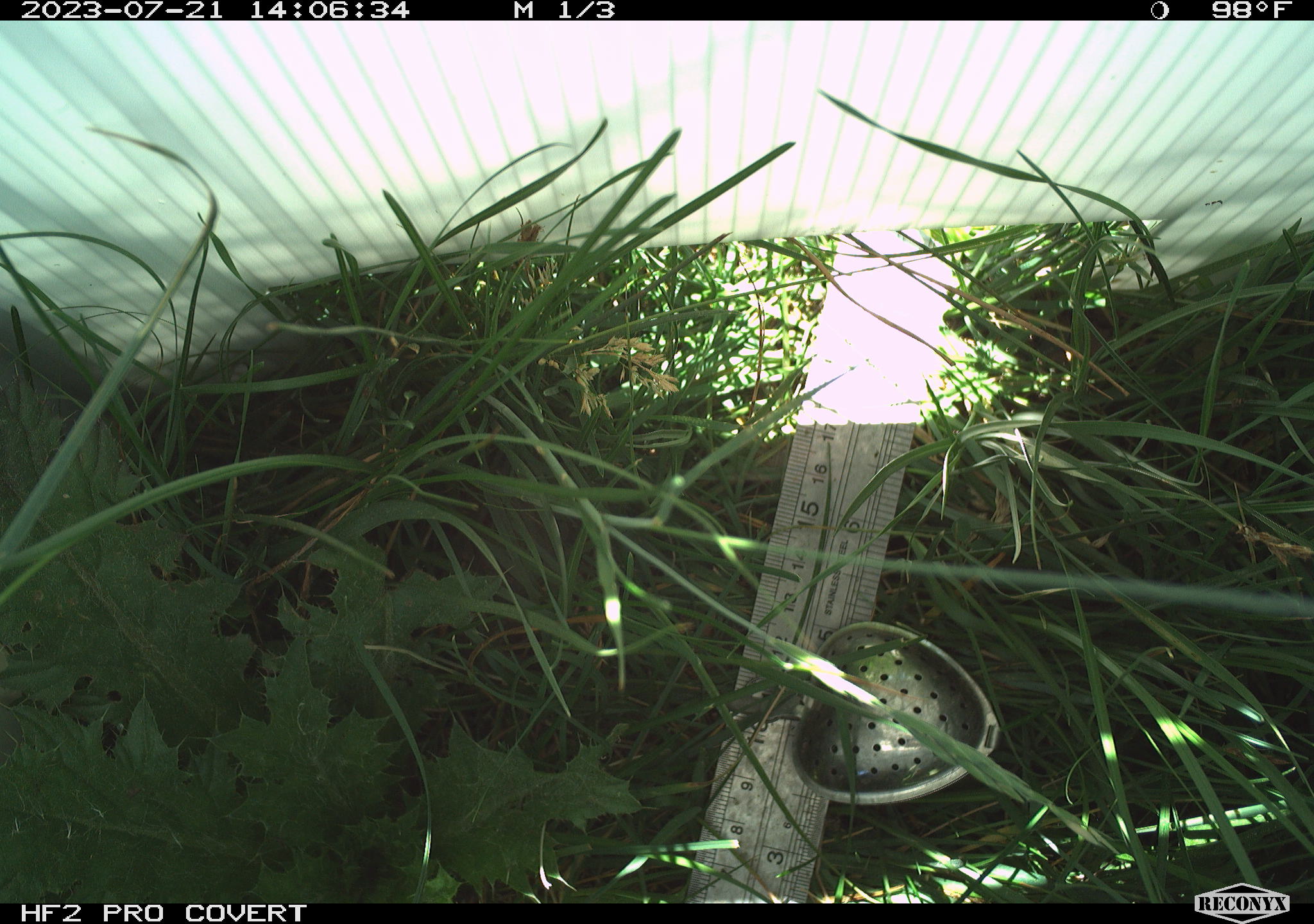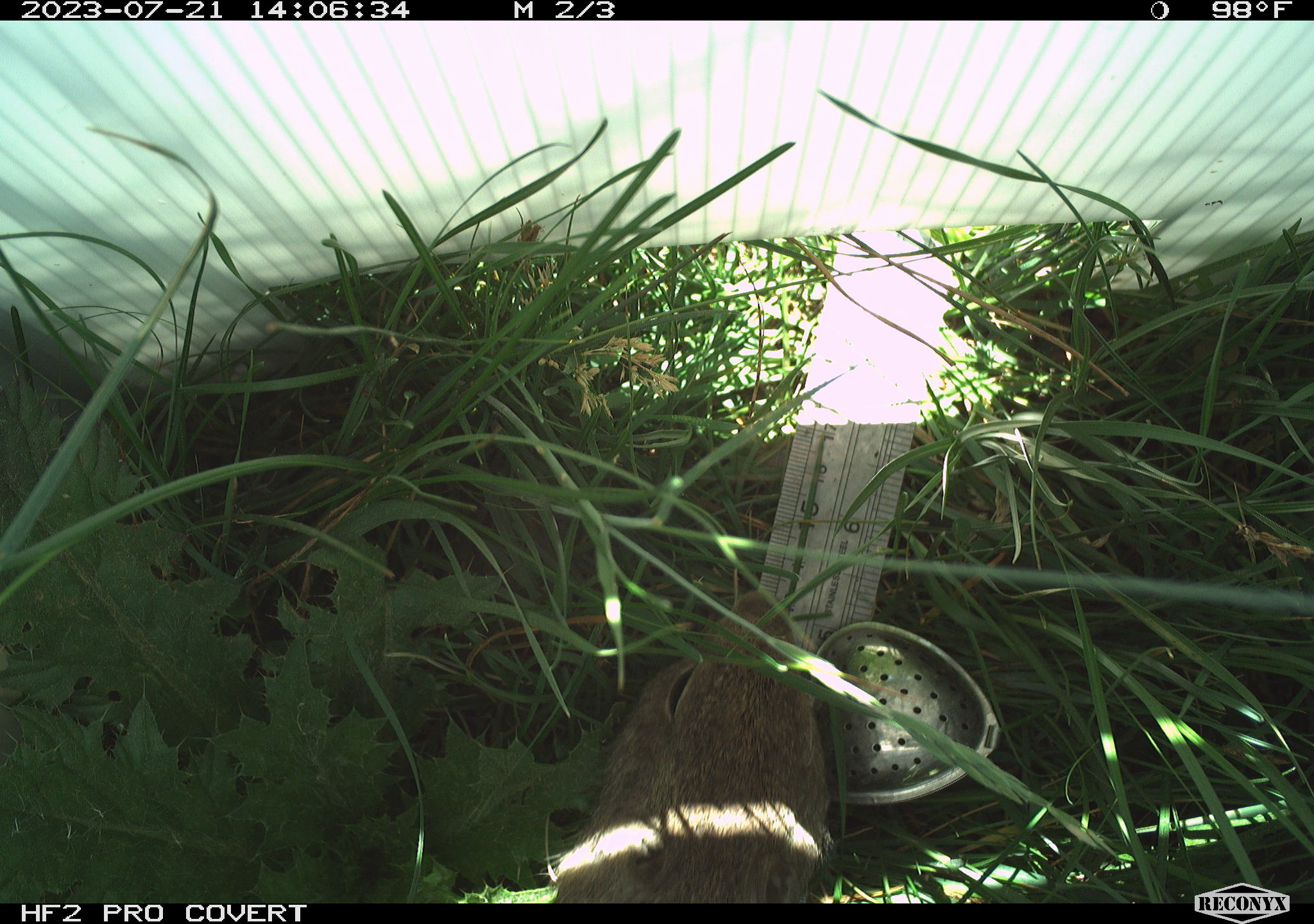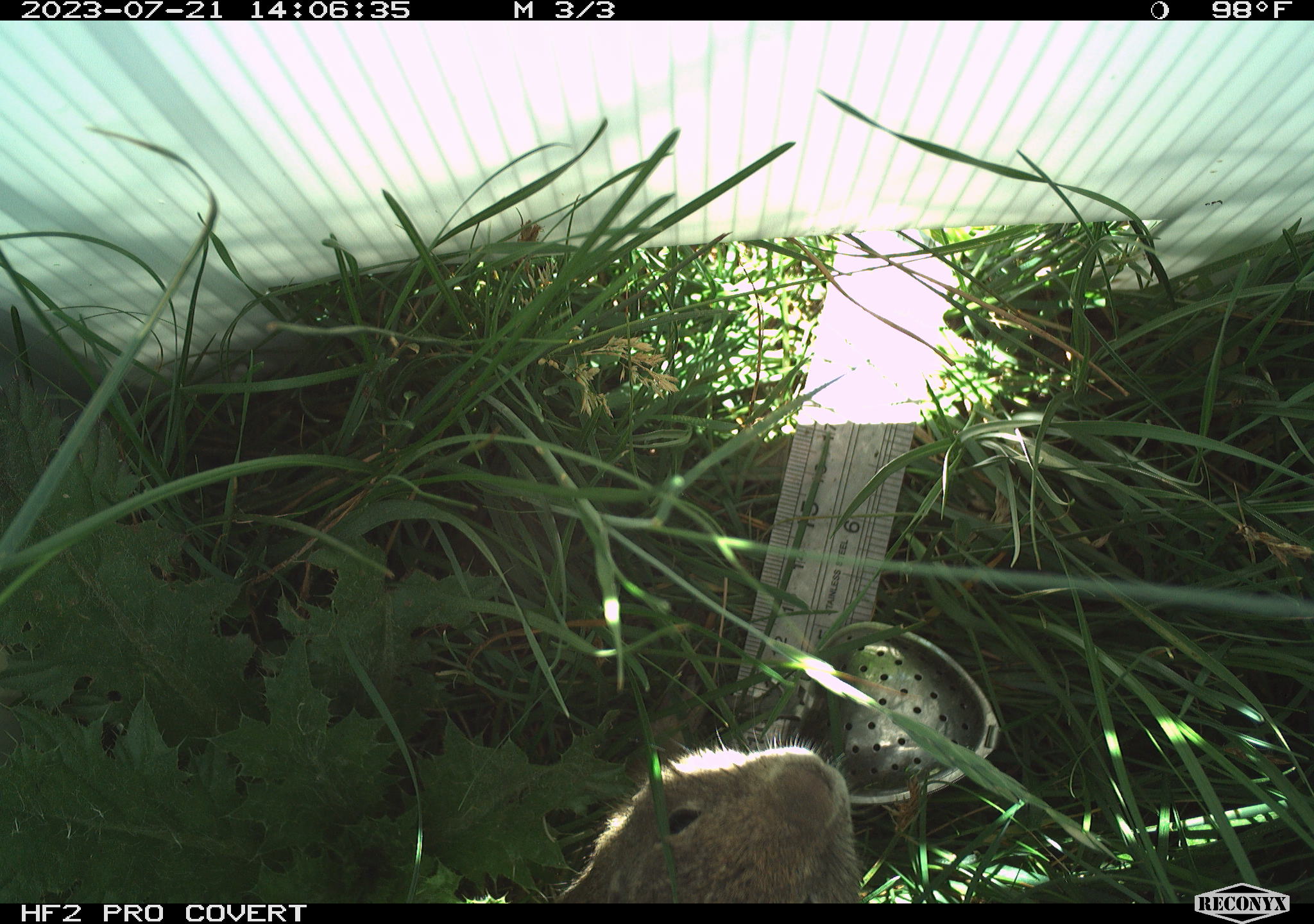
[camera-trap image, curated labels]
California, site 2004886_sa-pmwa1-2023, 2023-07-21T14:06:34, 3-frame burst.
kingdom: Animalia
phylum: Chordata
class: Mammalia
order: Rodentia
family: Sciuridae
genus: Urocitellus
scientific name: Urocitellus beldingi beldingi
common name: belding's ground squirrel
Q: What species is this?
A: Belding's ground squirrel (Urocitellus beldingi beldingi).